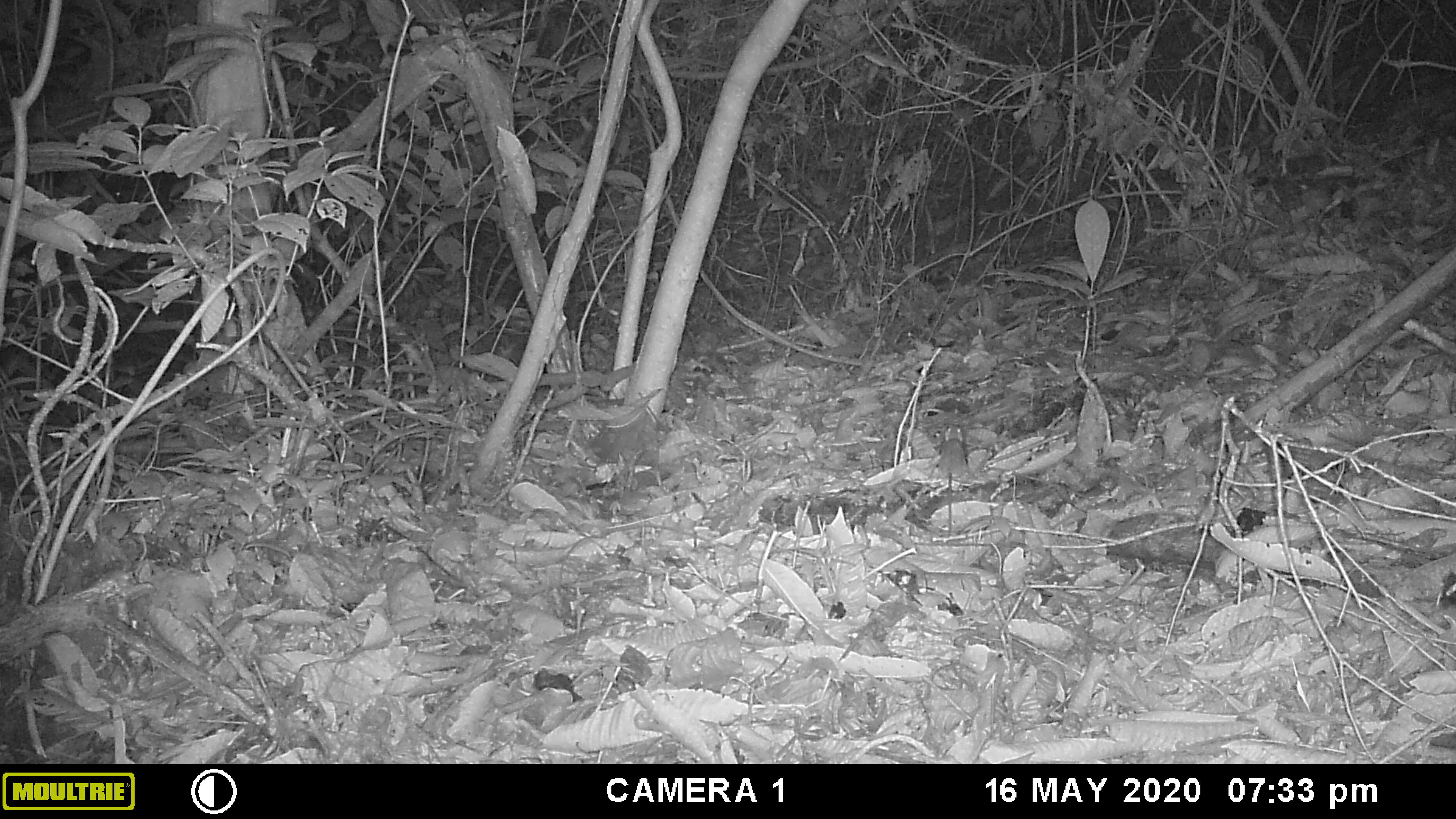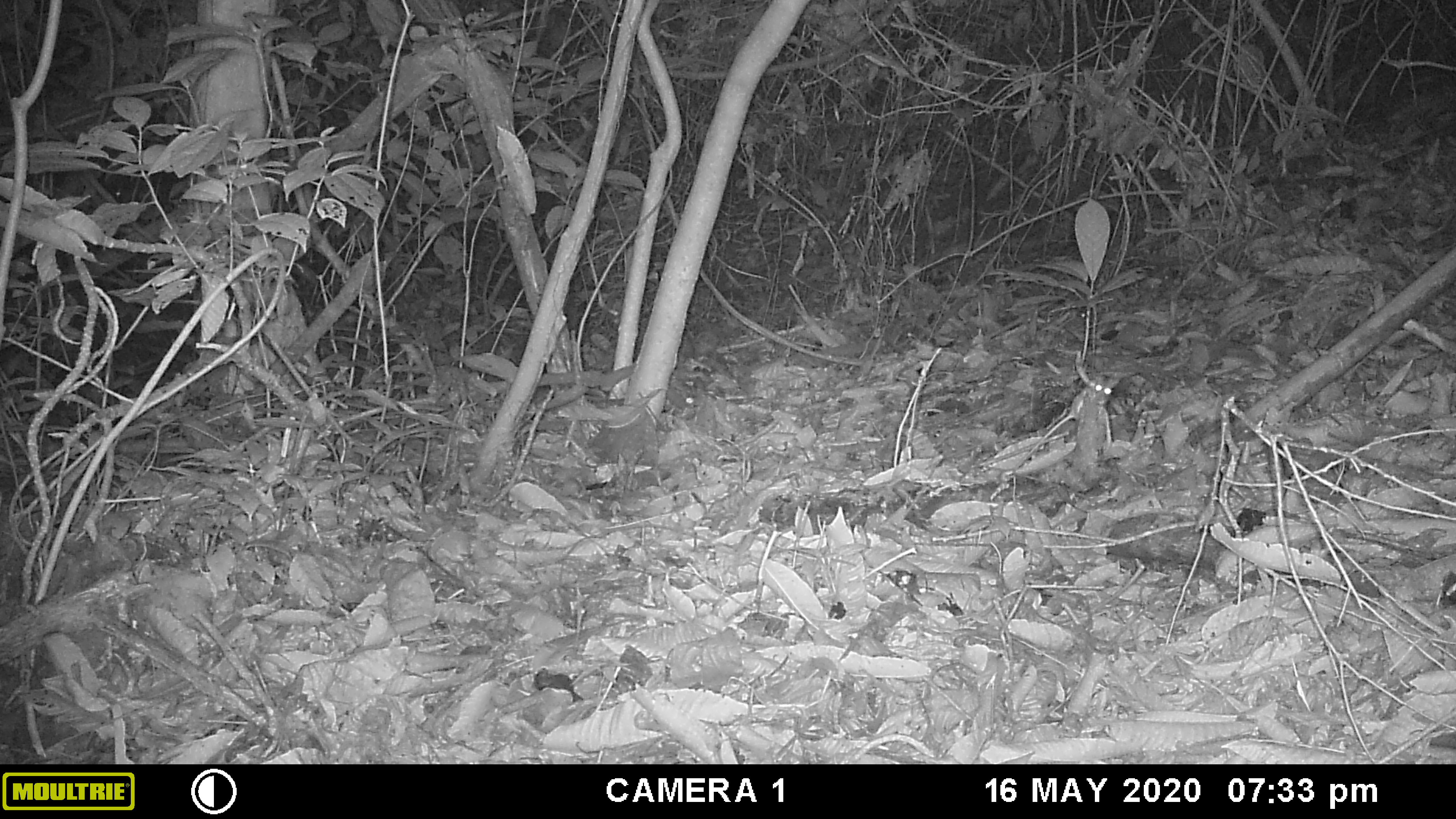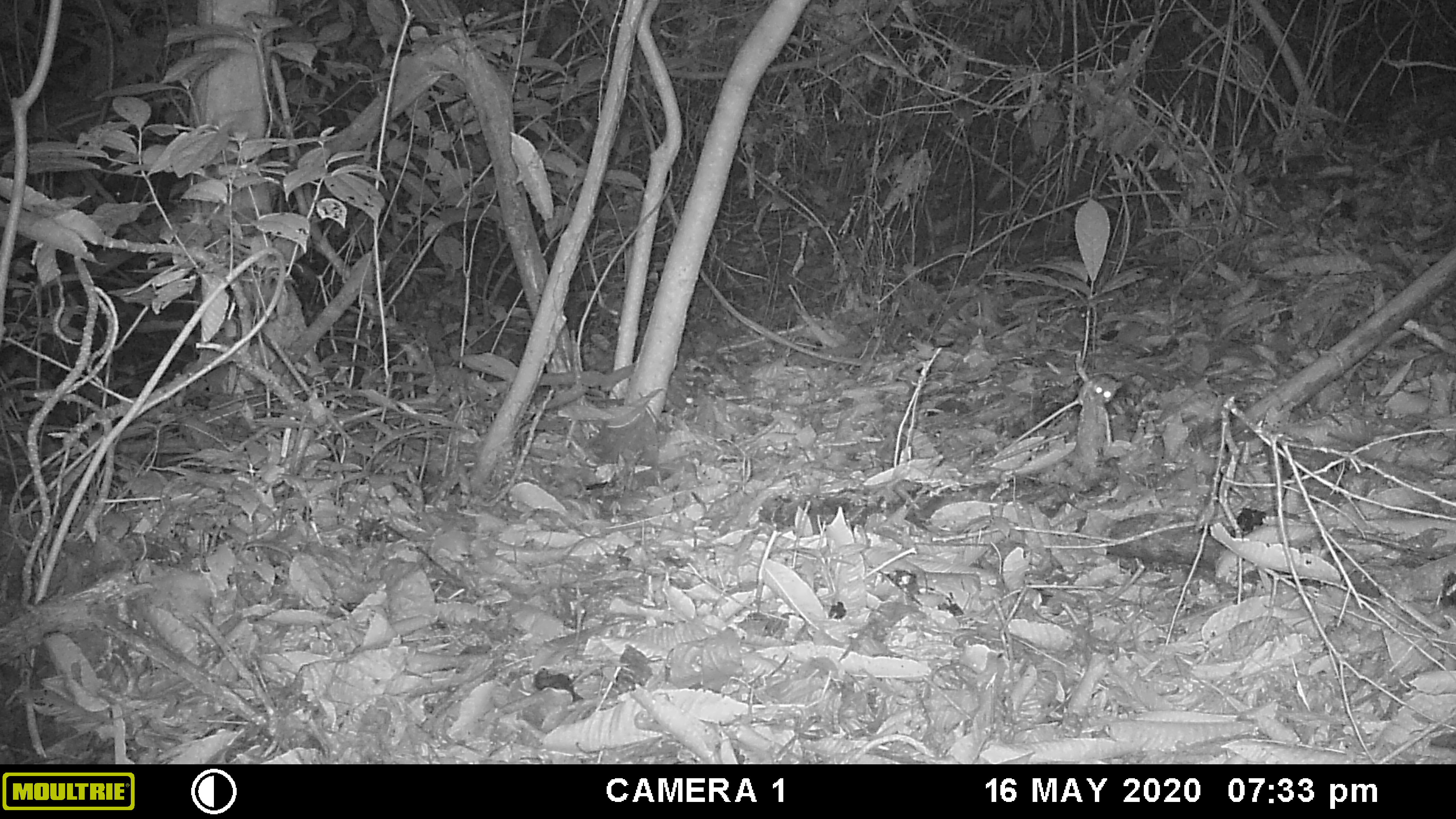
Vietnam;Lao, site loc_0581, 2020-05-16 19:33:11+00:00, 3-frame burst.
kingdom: Animalia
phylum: Chordata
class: Mammalia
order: Rodentia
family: Muridae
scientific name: Muridae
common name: old-world mice and rats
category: unidentified murid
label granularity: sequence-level